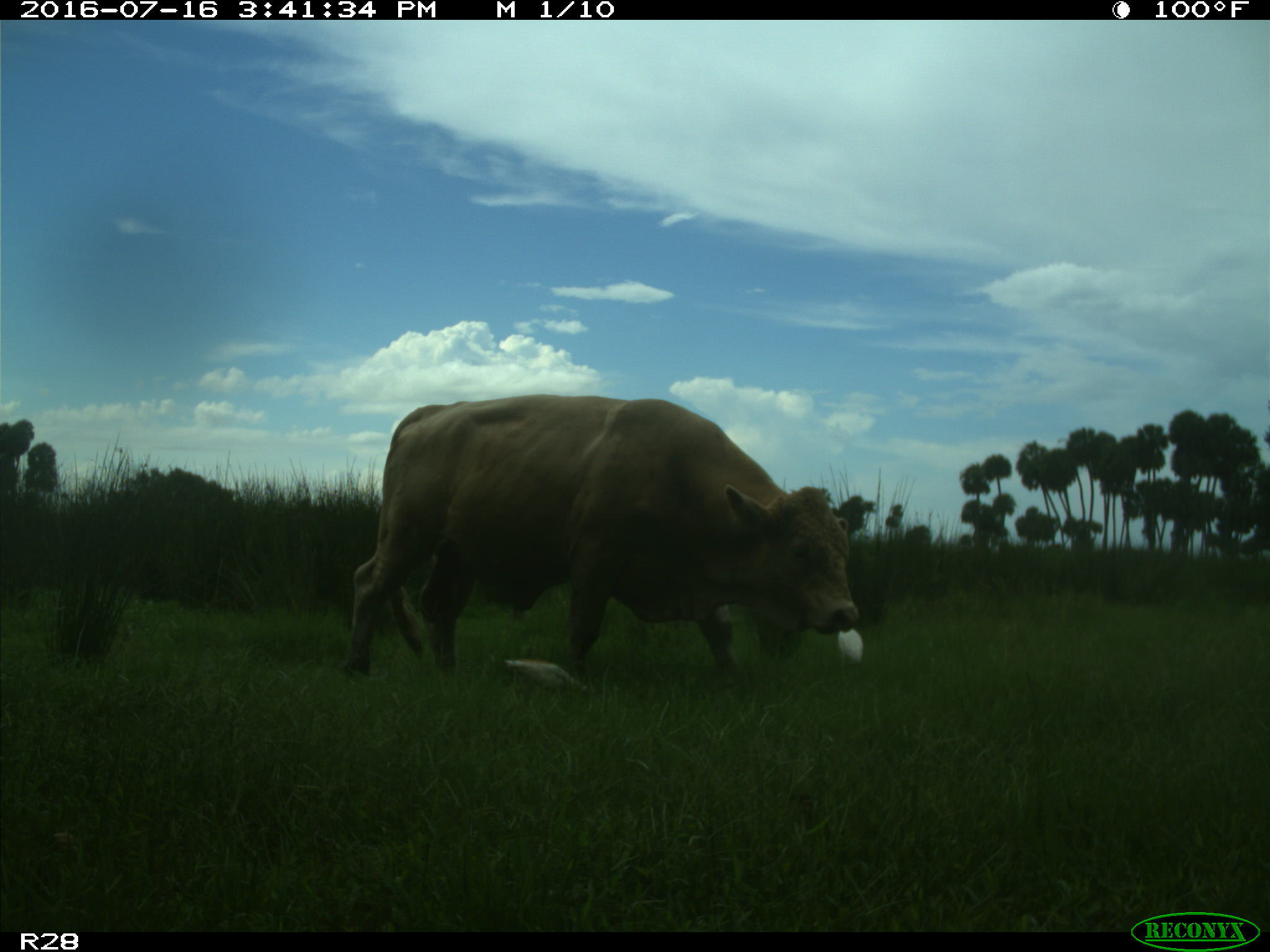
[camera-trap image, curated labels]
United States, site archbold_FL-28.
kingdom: Animalia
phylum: Chordata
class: Mammalia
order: Artiodactyla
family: Bovidae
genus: Bos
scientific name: Bos taurus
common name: domestic cow